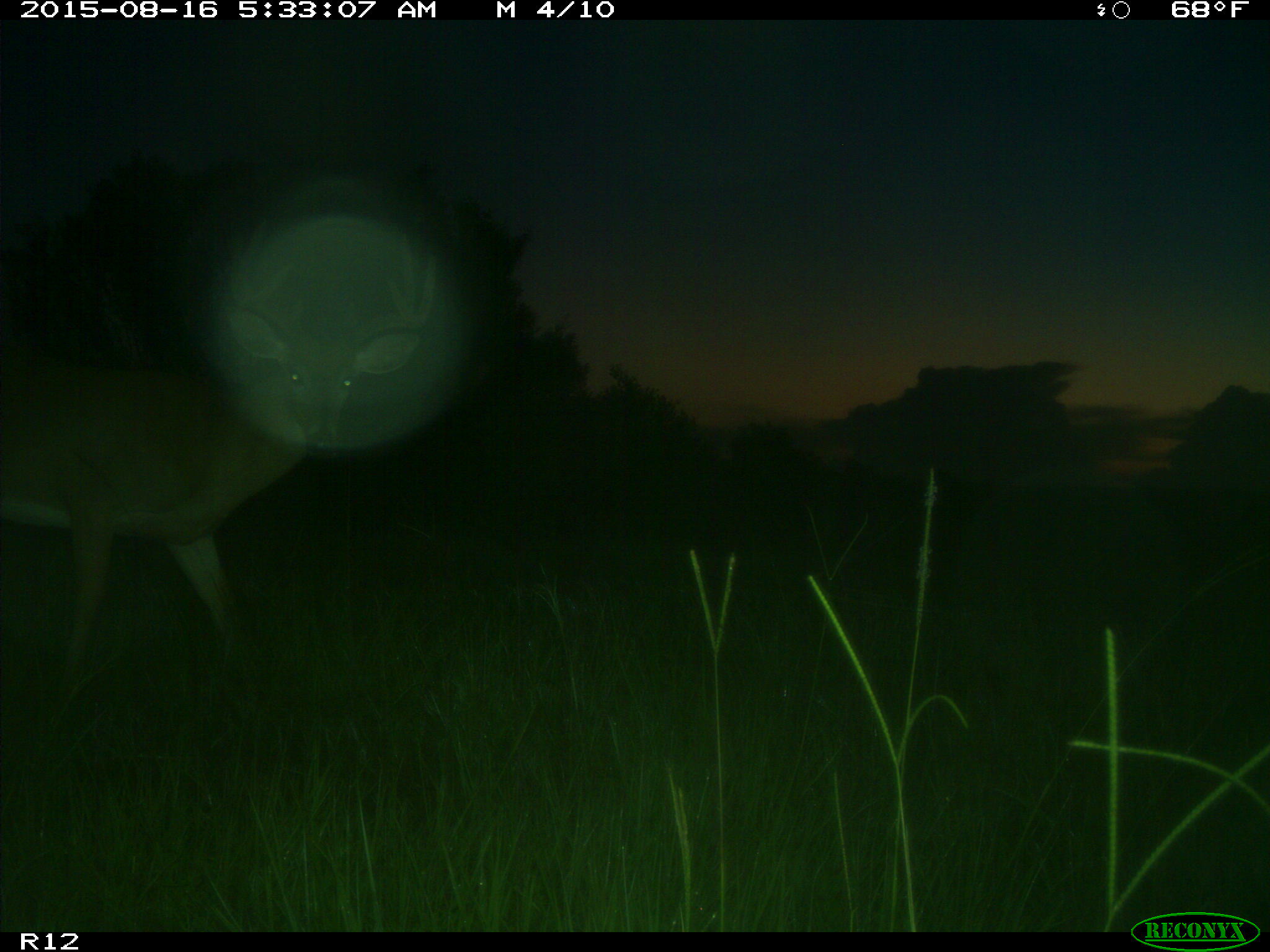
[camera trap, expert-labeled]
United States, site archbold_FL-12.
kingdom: Animalia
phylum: Chordata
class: Mammalia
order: Artiodactyla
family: Cervidae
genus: Odocoileus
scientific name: Odocoileus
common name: deer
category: unidentified deer